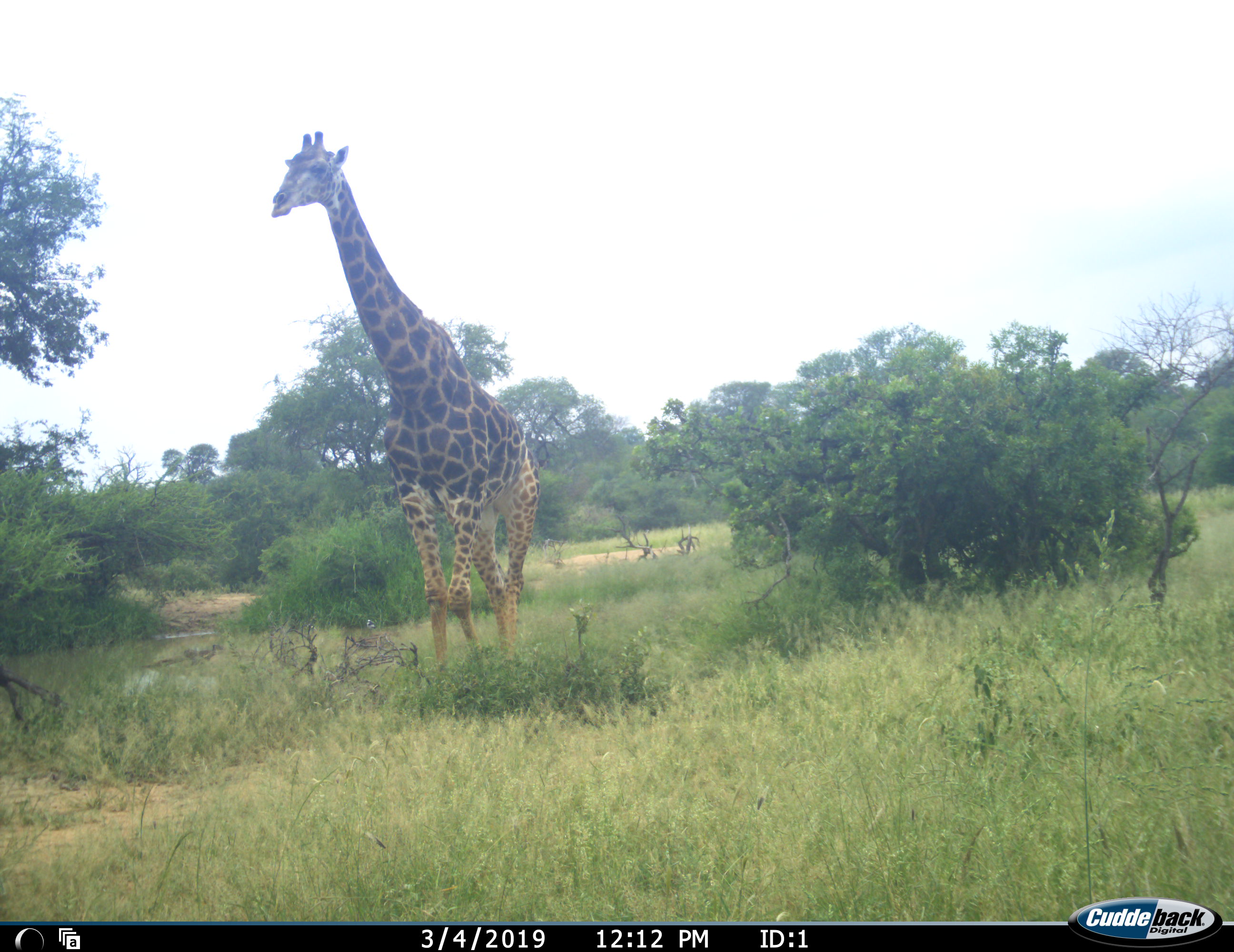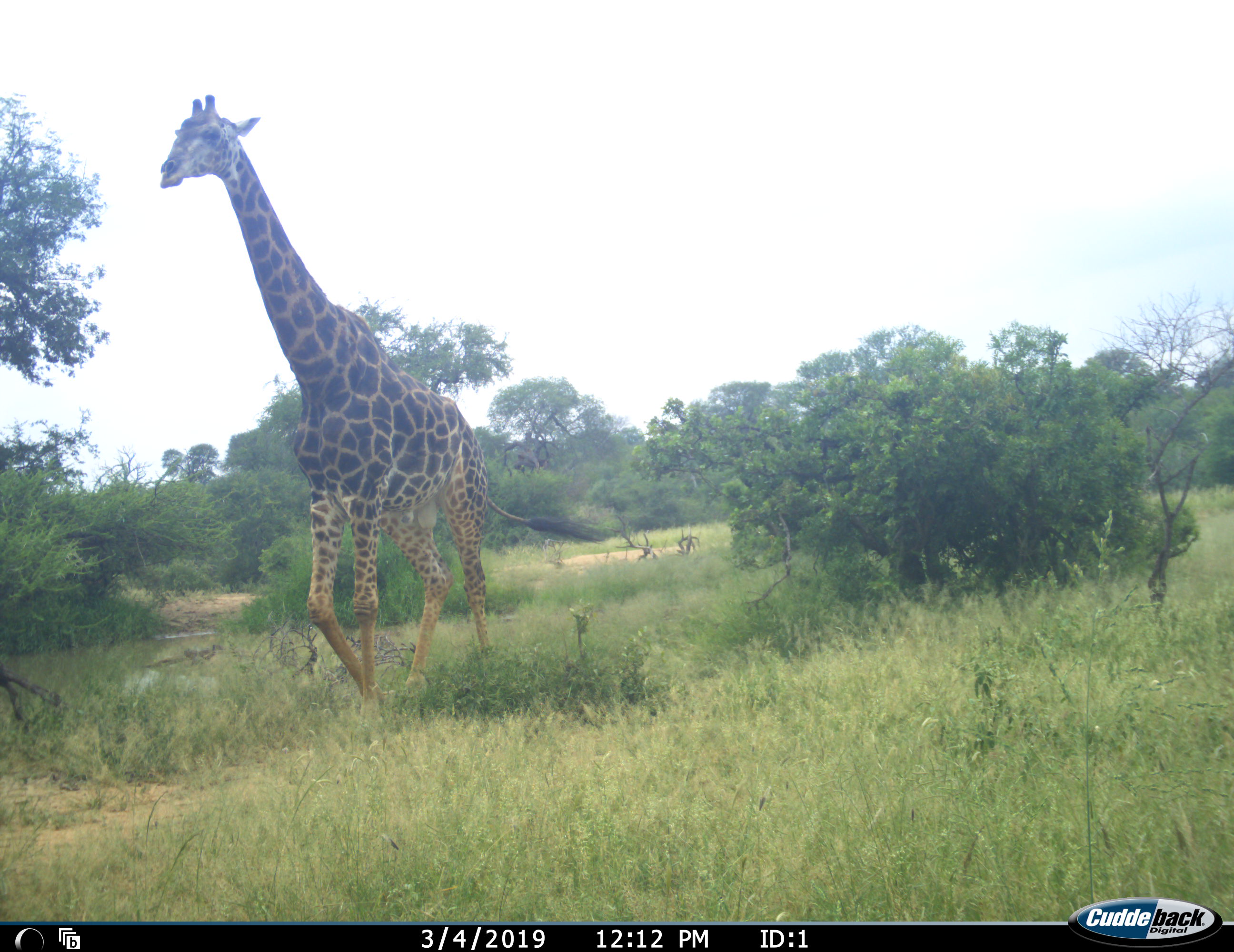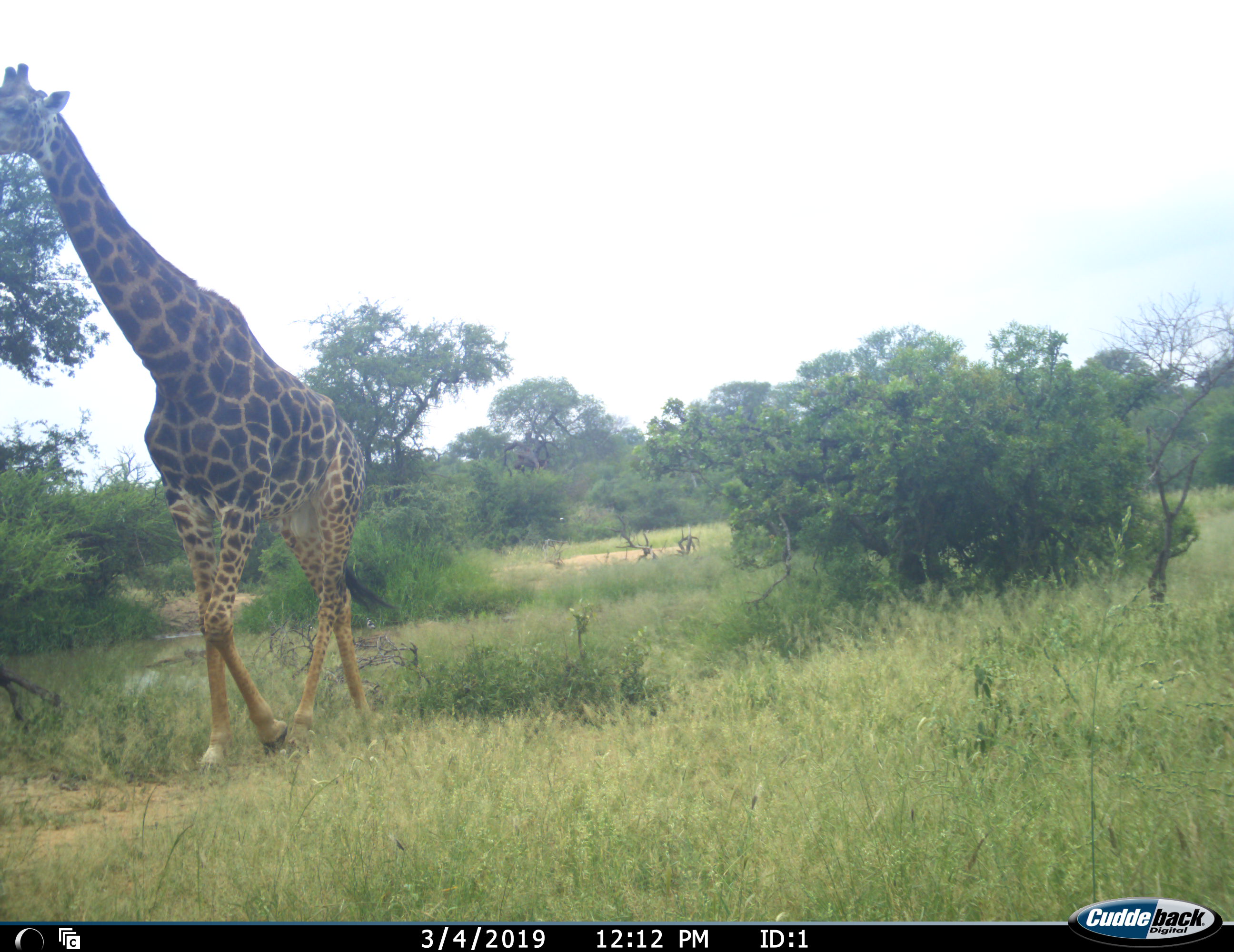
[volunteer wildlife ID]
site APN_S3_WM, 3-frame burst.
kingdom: Animalia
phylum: Chordata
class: Mammalia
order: Artiodactyla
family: Giraffidae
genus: Giraffa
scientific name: Giraffa camelopardalis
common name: giraffe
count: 1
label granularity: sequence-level